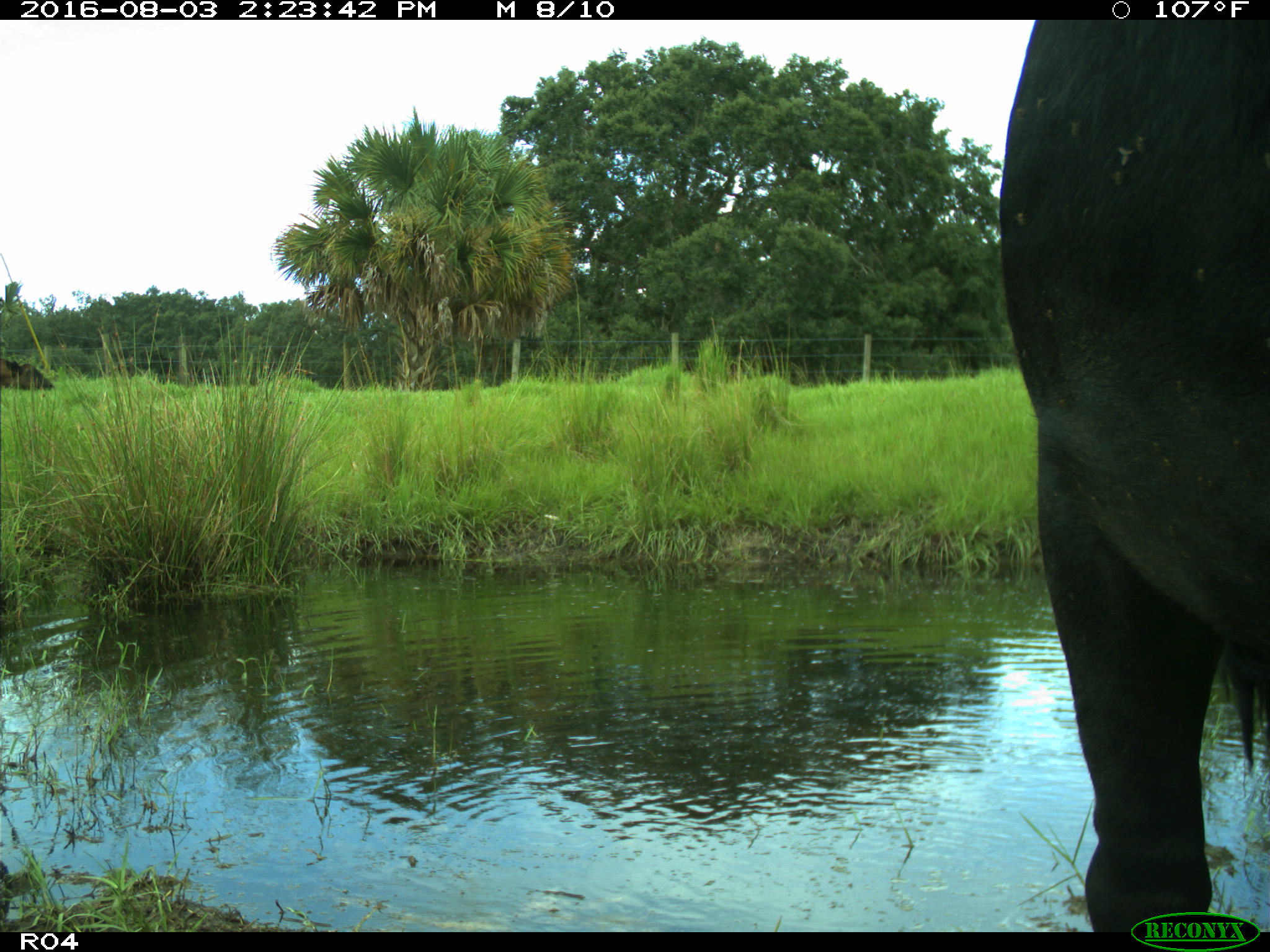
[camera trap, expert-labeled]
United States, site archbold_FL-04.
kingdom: Animalia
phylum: Chordata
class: Mammalia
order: Artiodactyla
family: Bovidae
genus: Bos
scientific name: Bos taurus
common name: domestic cow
Bos taurus (domestic cow).